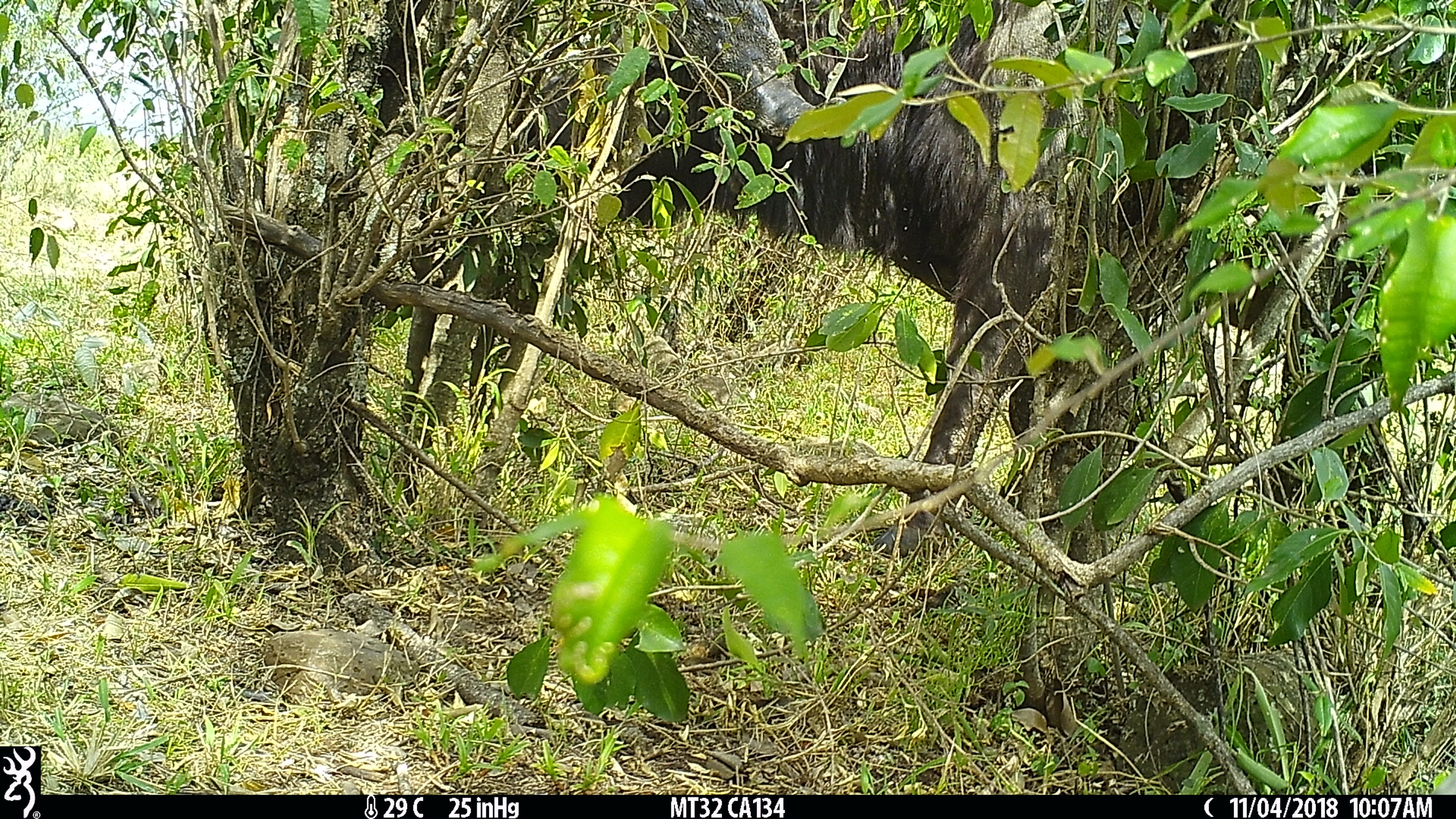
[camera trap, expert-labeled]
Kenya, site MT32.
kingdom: Animalia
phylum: Chordata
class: Mammalia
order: Artiodactyla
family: Bovidae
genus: Syncerus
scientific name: Syncerus caffer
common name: buffalo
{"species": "buffalo (Syncerus caffer)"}